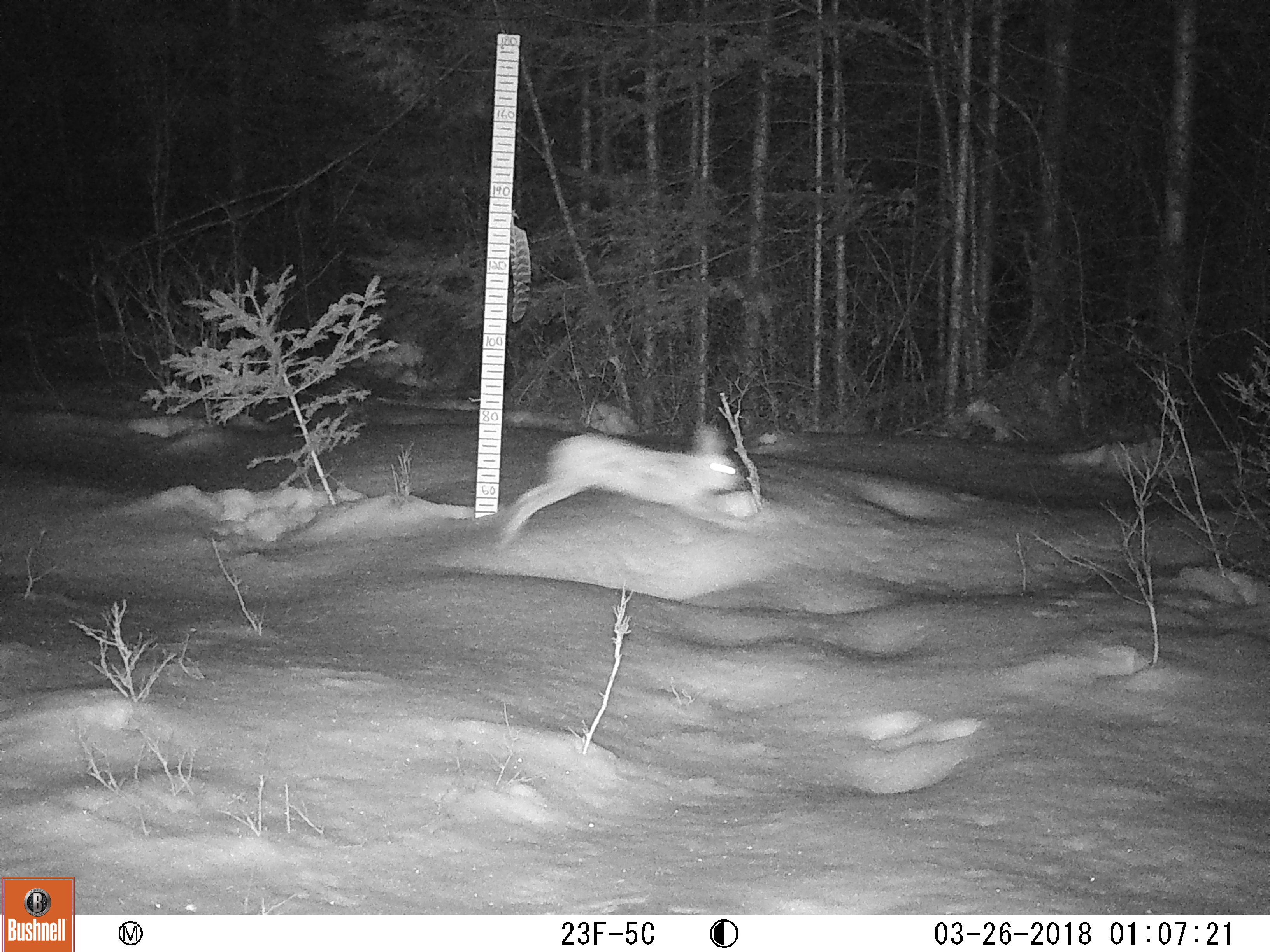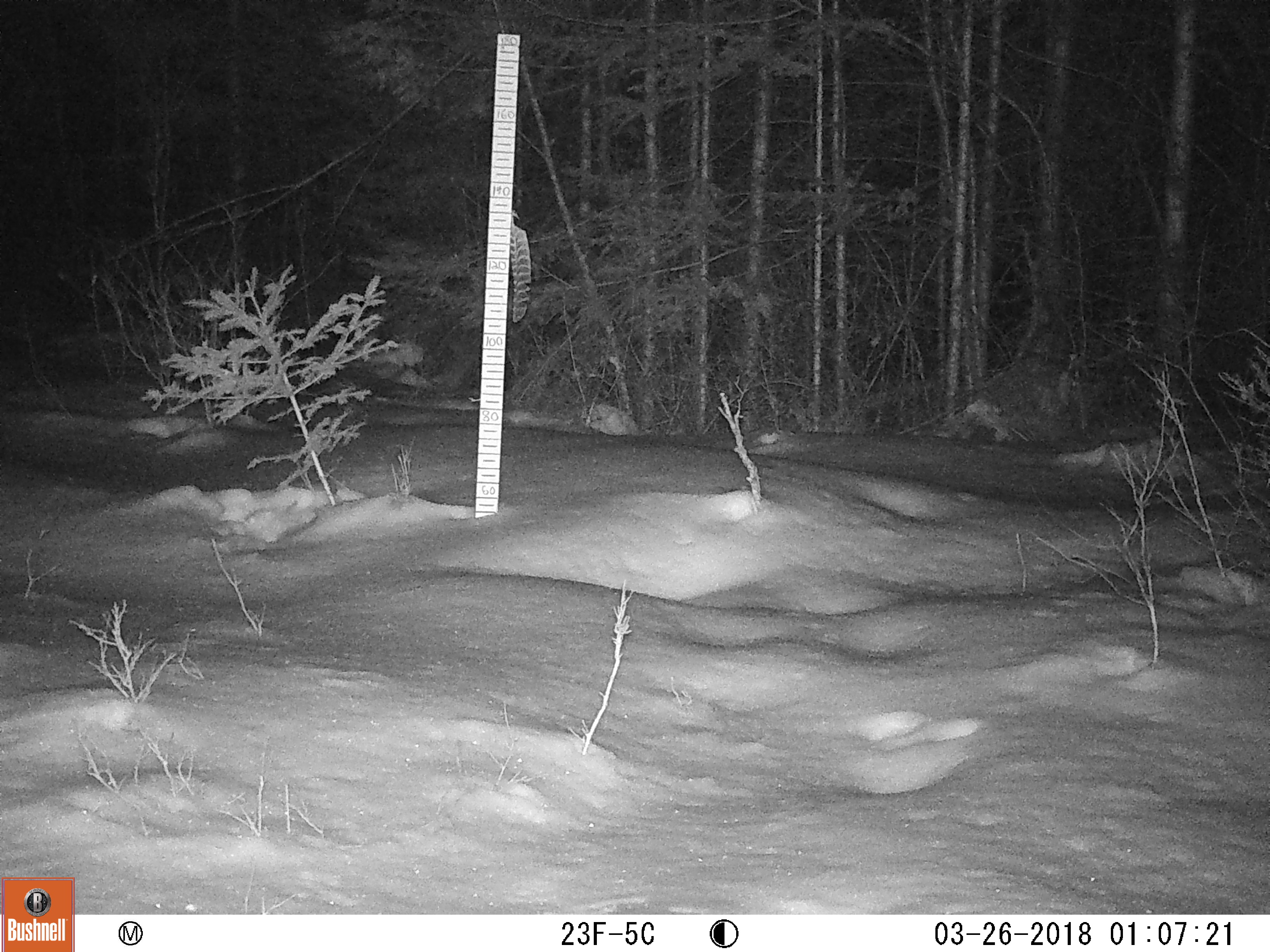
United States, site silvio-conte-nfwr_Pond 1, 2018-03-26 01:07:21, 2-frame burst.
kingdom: Animalia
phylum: Chordata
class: Mammalia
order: Lagomorpha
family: Leporidae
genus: Lepus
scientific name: Lepus americanus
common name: snowshoe hare